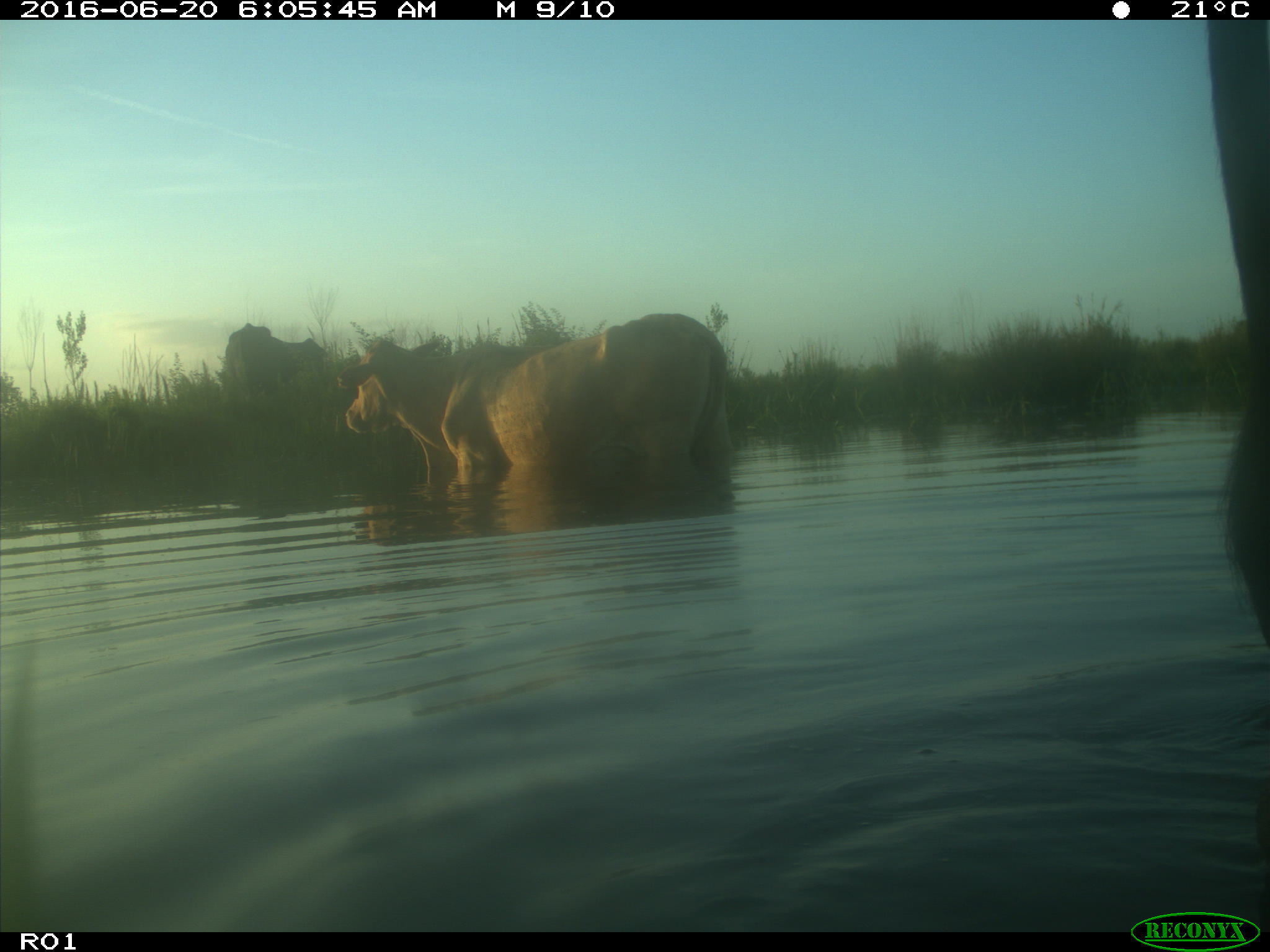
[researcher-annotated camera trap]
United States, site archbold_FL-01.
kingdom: Animalia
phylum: Chordata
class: Mammalia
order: Artiodactyla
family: Bovidae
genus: Bos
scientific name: Bos taurus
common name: domestic cow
Bos taurus (domestic cow).